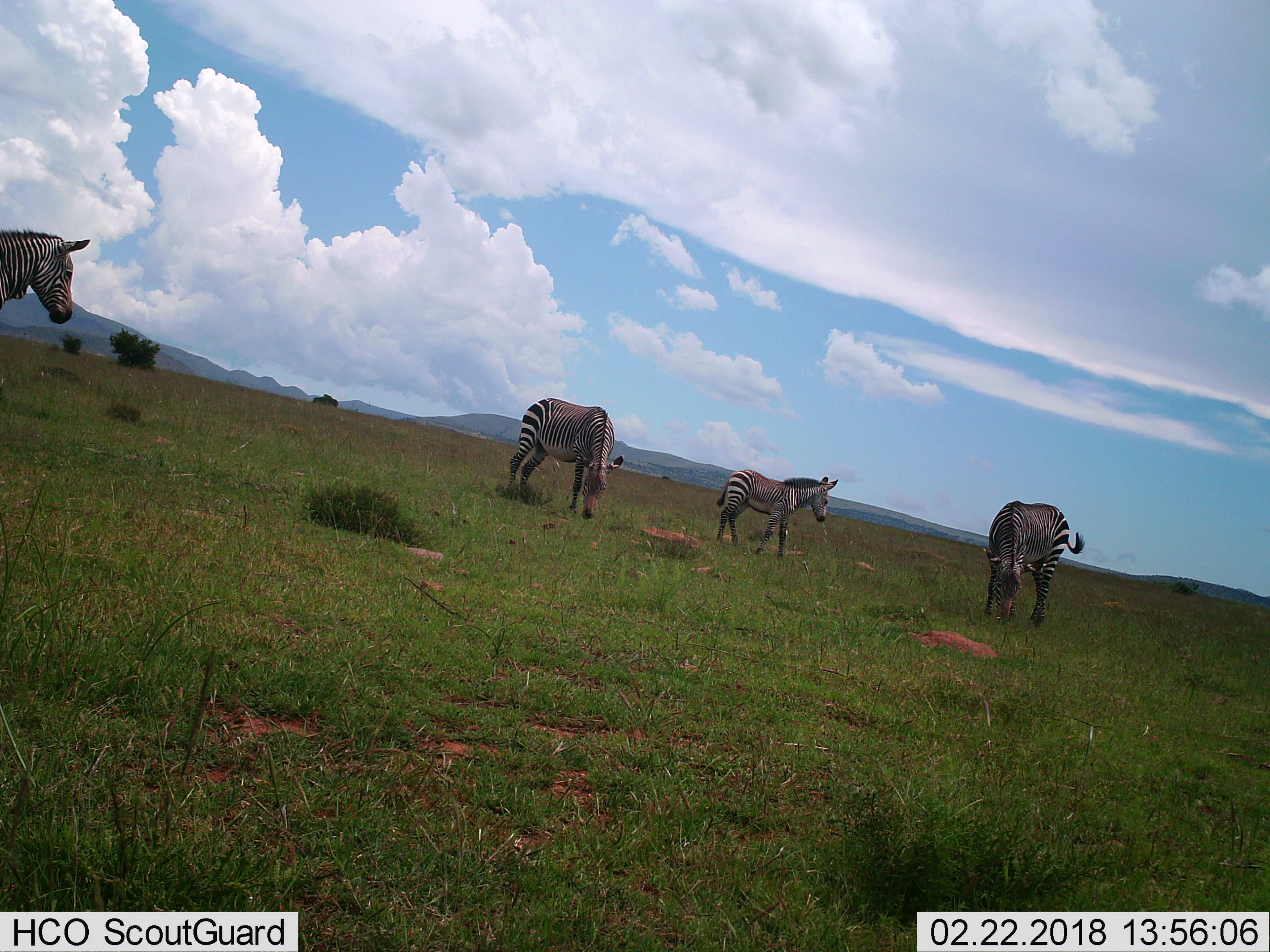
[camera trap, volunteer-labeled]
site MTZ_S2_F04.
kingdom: Animalia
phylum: Chordata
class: Mammalia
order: Perissodactyla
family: Equidae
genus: Equus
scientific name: Equus zebra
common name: mountain zebra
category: zebramountain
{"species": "zebramountain (mountain zebra) (Equus zebra)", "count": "4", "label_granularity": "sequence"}